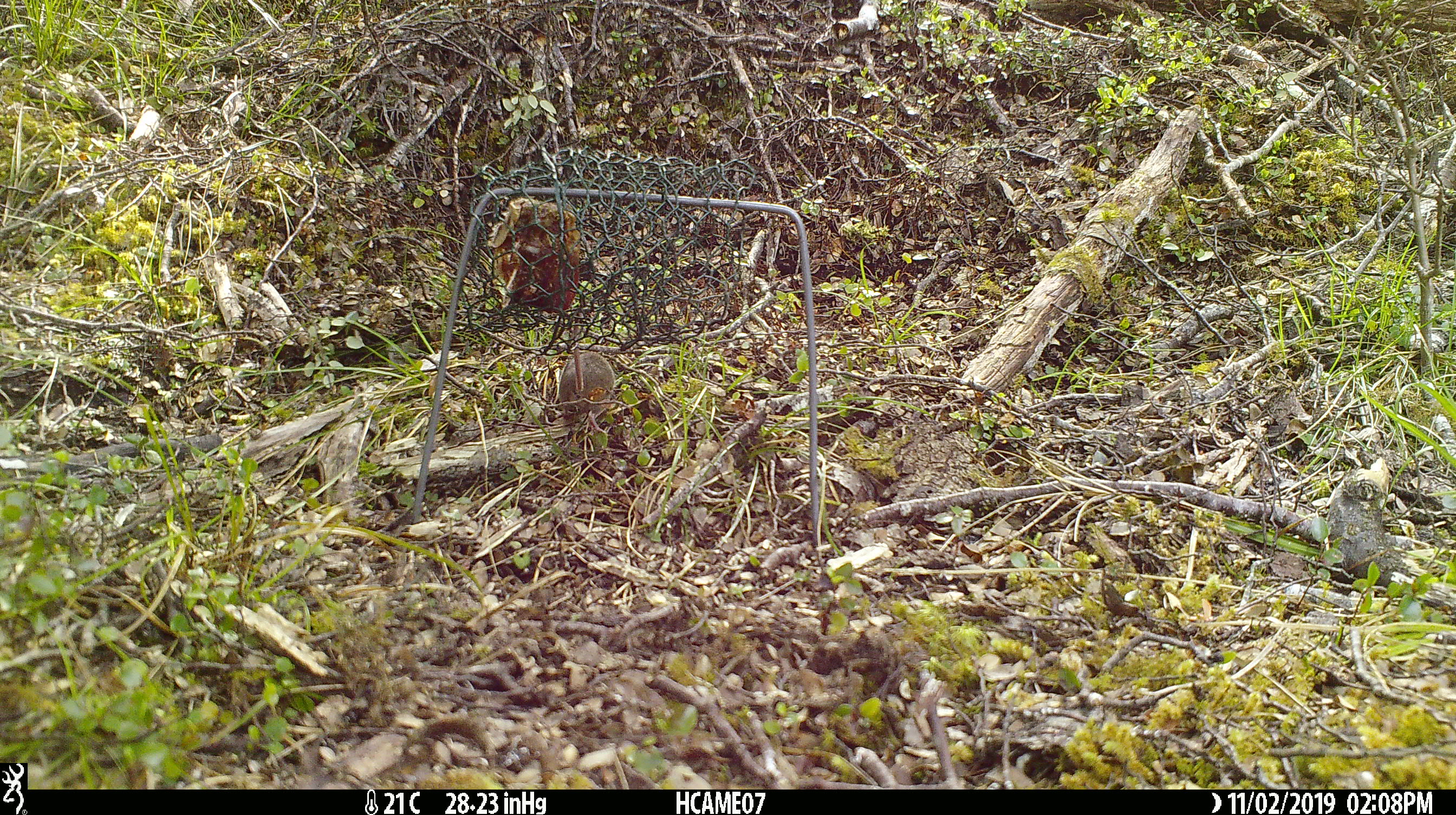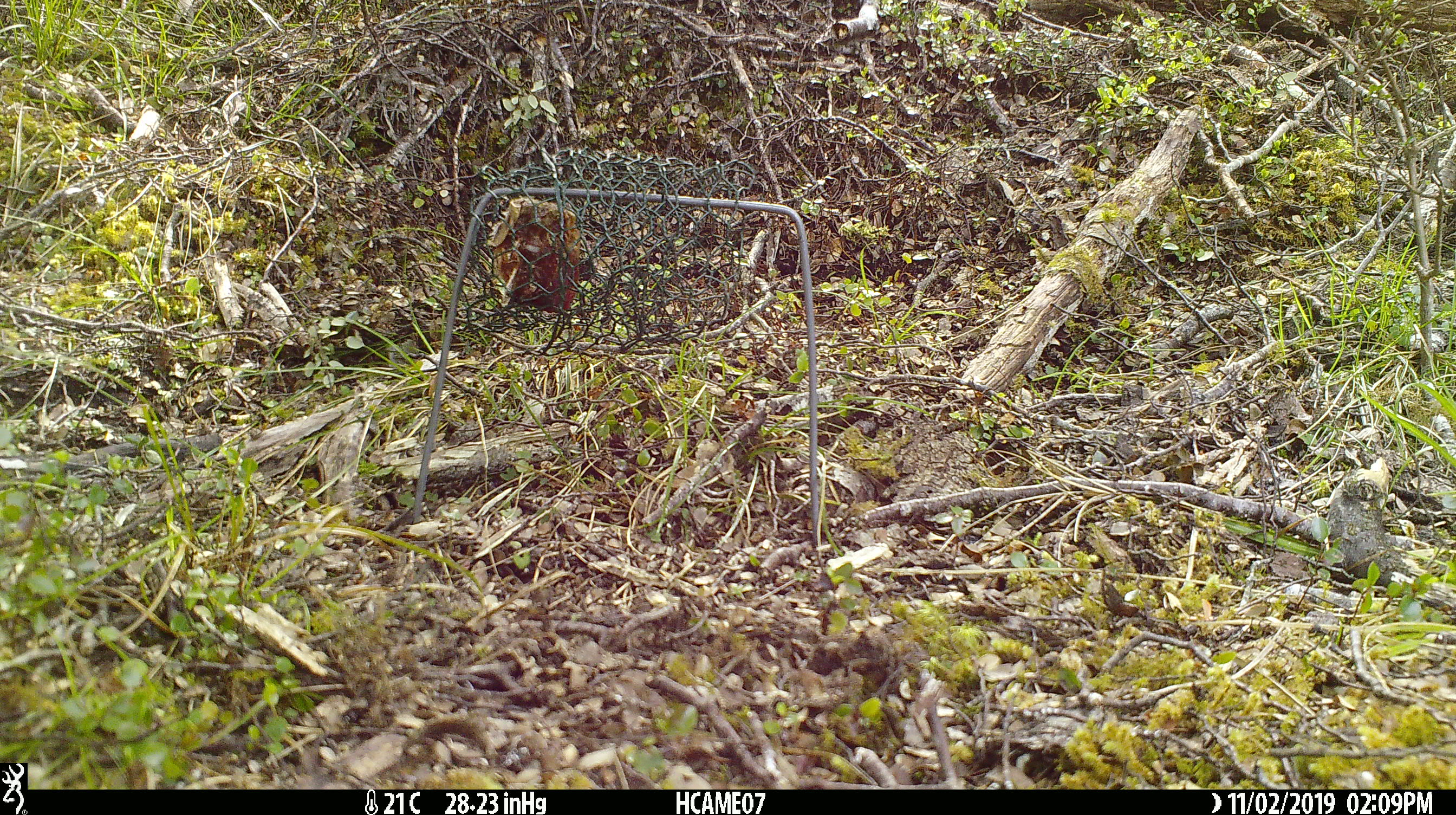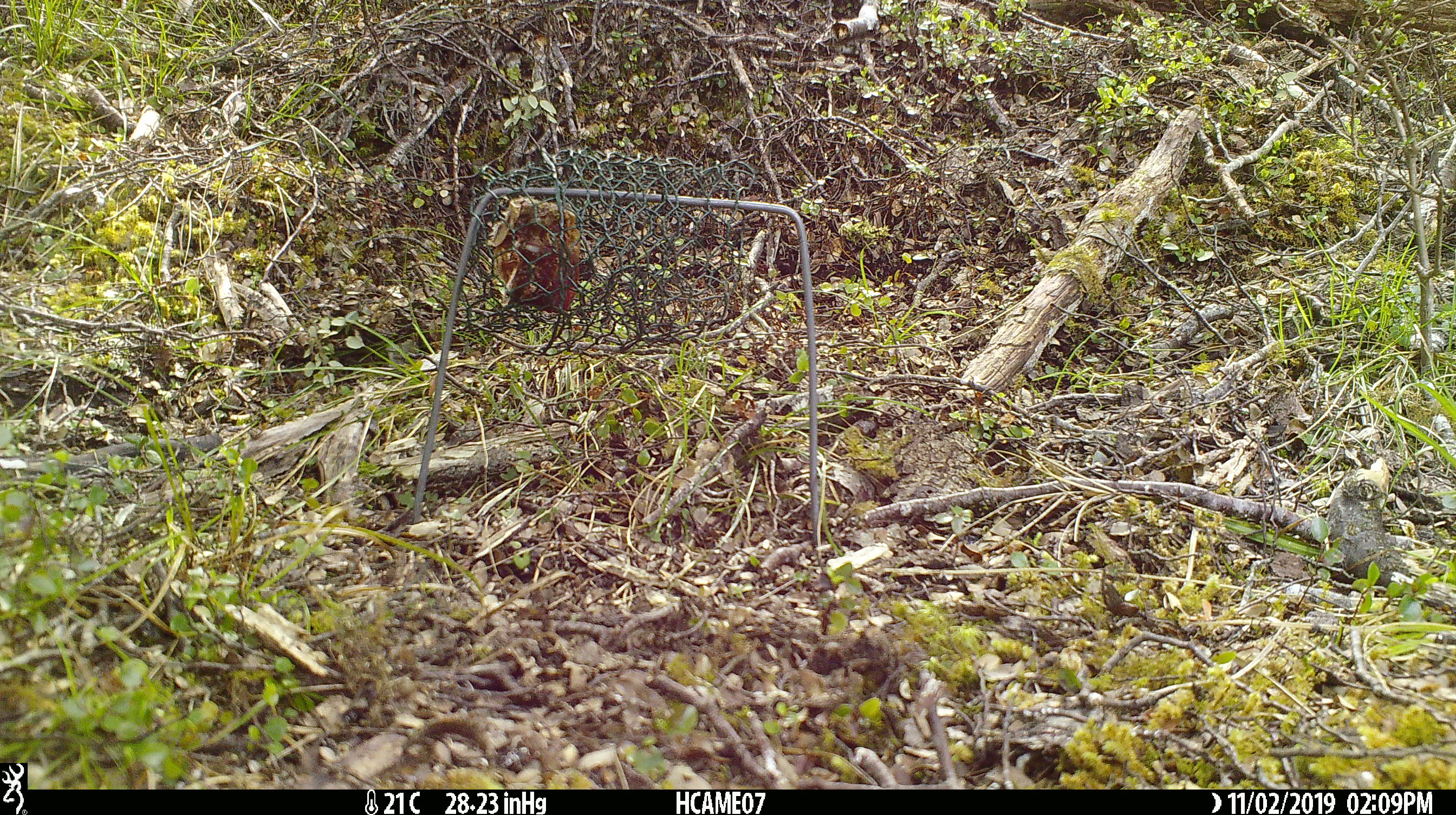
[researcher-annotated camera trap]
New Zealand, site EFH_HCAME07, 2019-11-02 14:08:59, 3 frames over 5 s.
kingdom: Animalia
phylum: Chordata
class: Mammalia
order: Rodentia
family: Muridae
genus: Mus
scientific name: Mus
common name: mouse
Mouse (Mus).